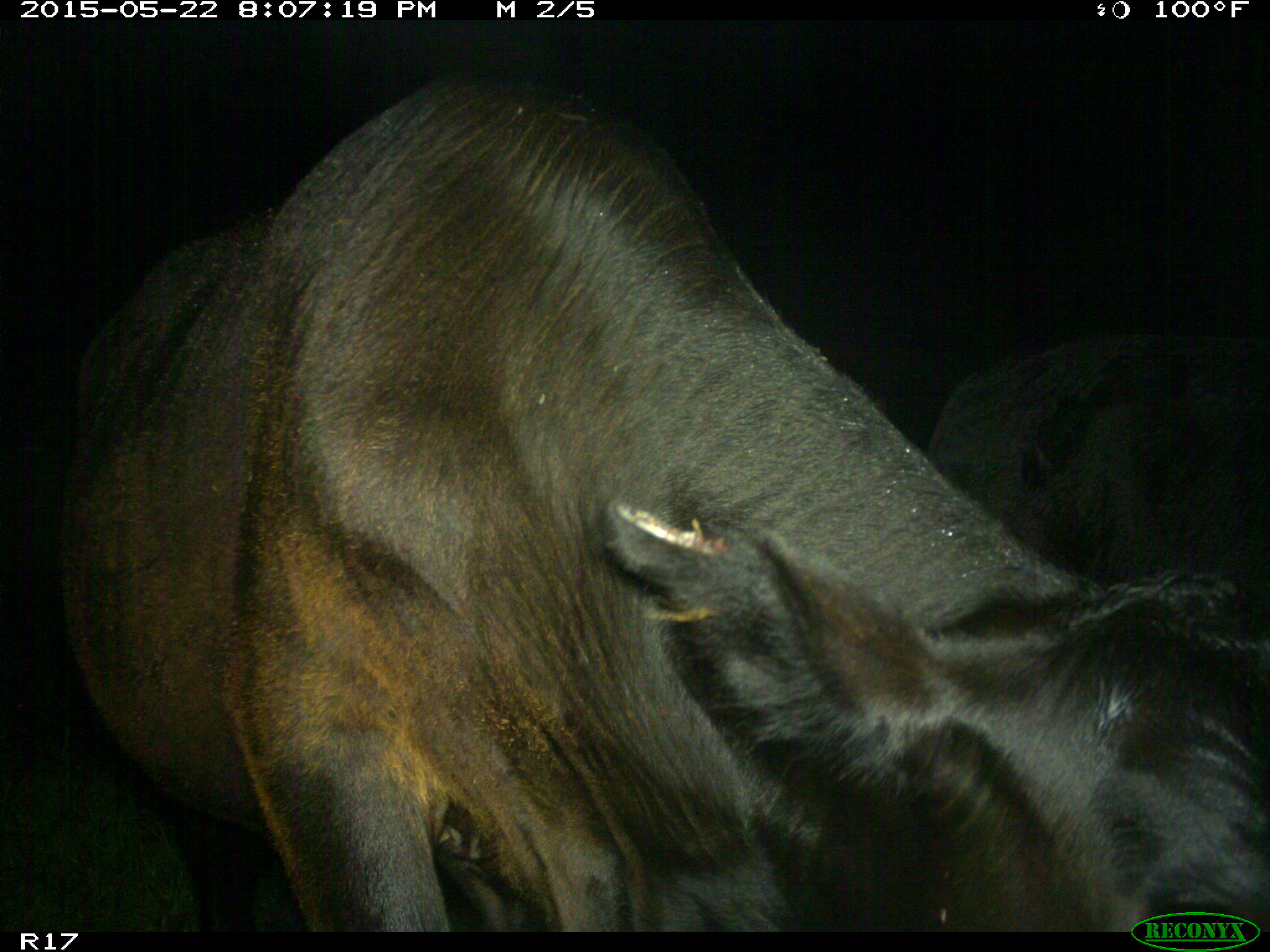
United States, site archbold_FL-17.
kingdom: Animalia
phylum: Chordata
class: Mammalia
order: Artiodactyla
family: Bovidae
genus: Bos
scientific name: Bos taurus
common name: domestic cow